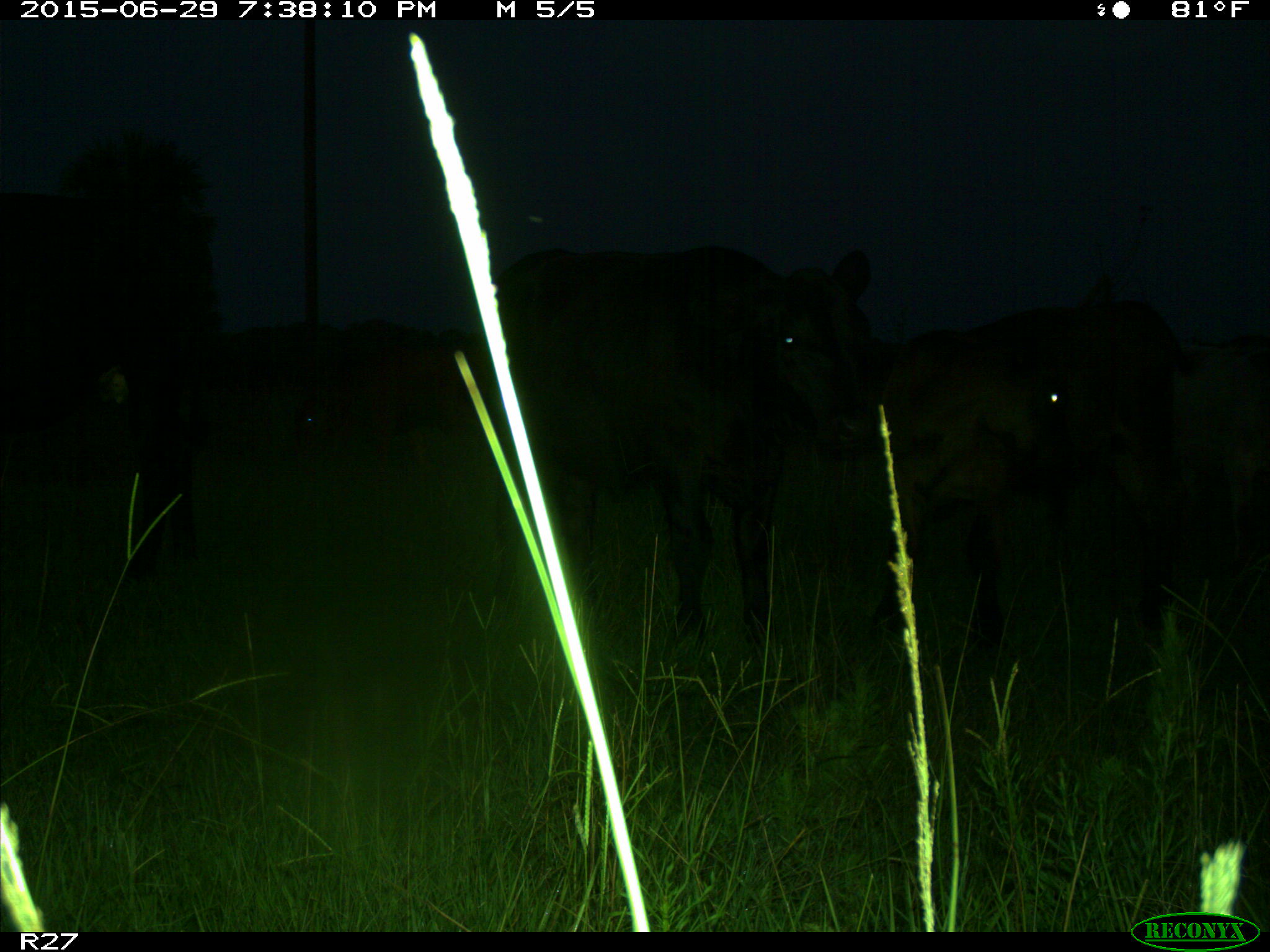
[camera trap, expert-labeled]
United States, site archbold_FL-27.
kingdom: Animalia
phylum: Chordata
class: Mammalia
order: Artiodactyla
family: Bovidae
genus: Bos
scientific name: Bos taurus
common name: domestic cow